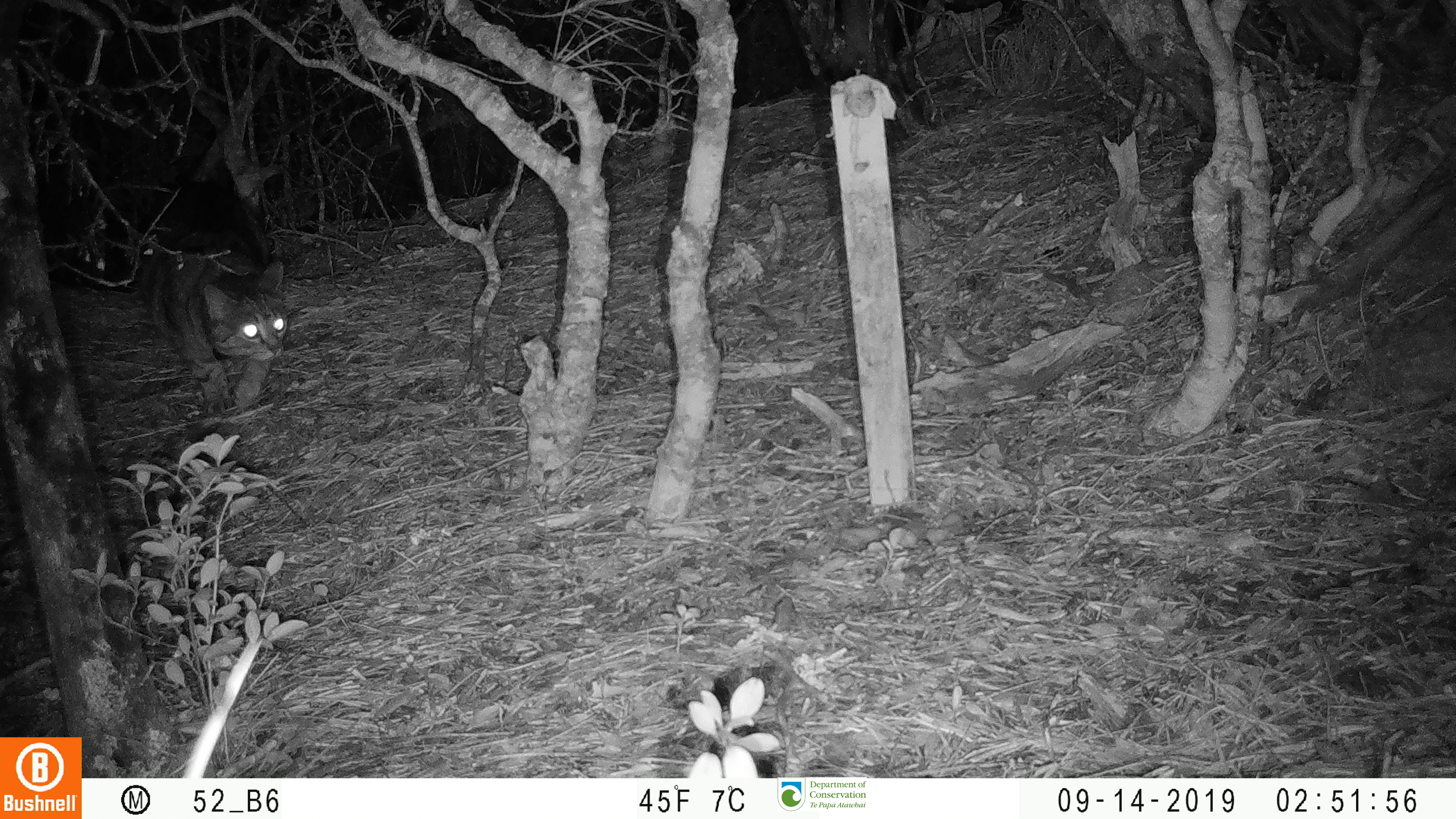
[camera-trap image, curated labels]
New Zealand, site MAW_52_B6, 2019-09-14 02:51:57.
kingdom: Animalia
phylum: Chordata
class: Mammalia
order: Carnivora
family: Felidae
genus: Felis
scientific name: Felis catus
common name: domestic cat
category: cat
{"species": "cat (domestic cat) (Felis catus)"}